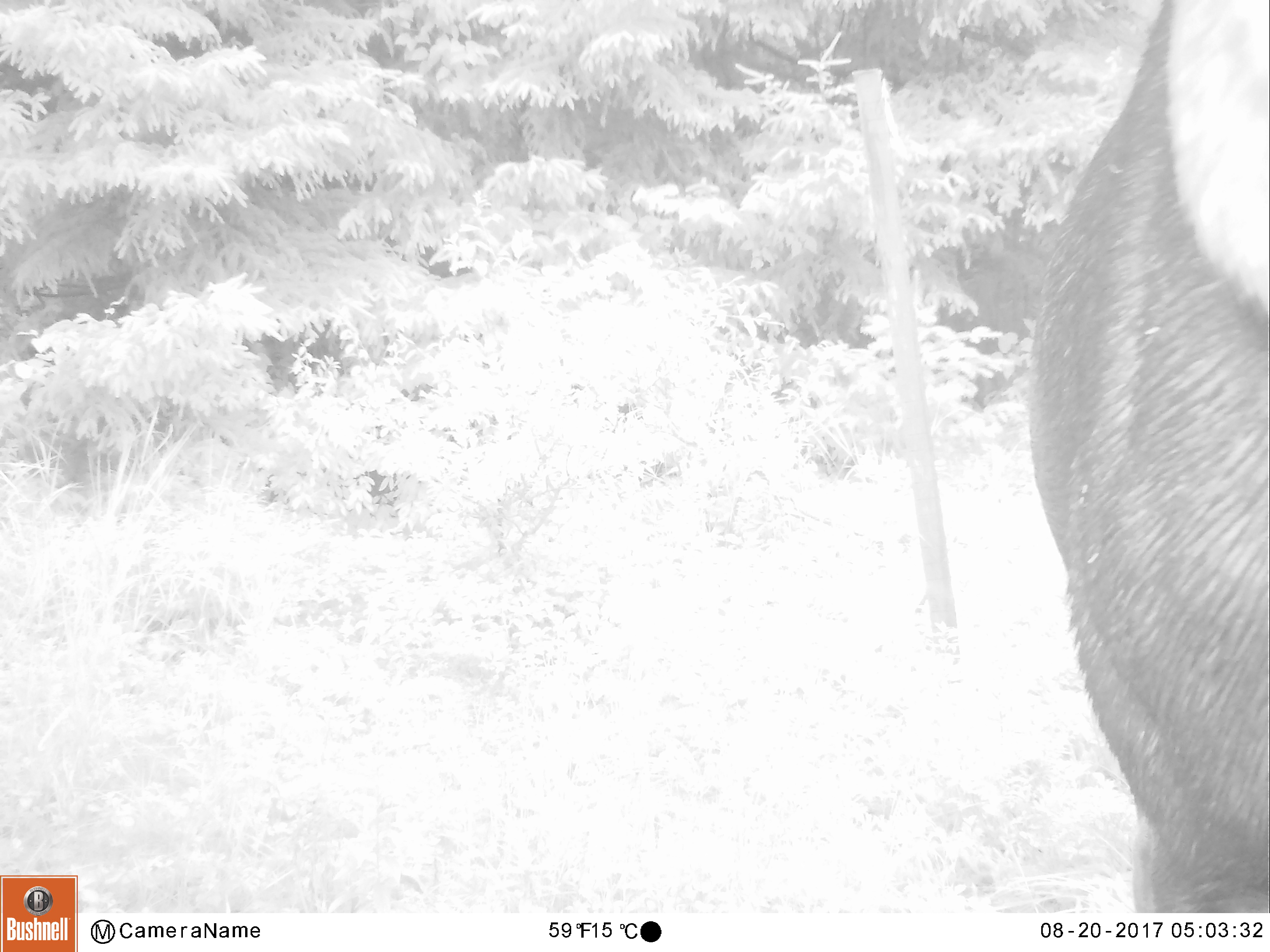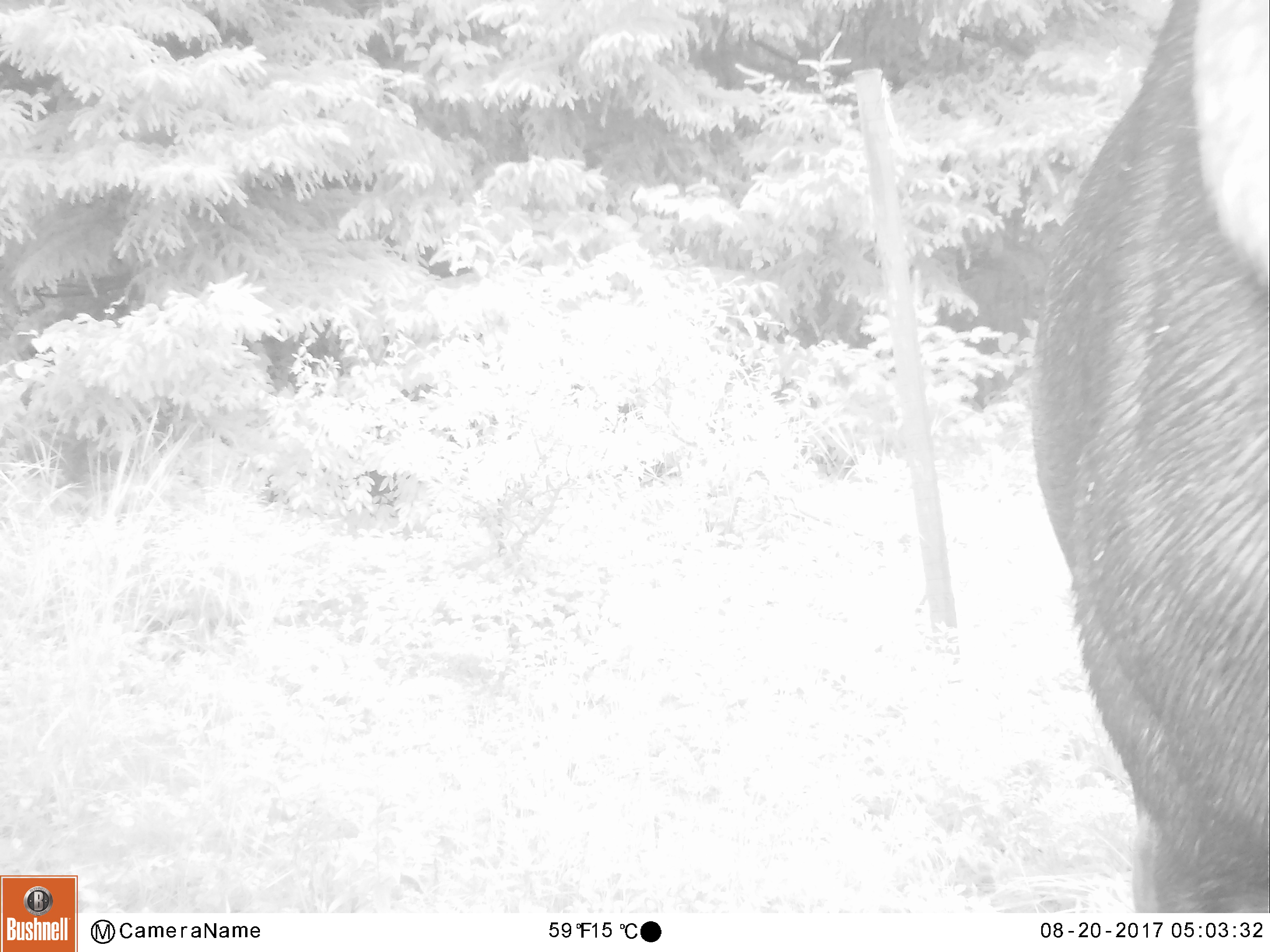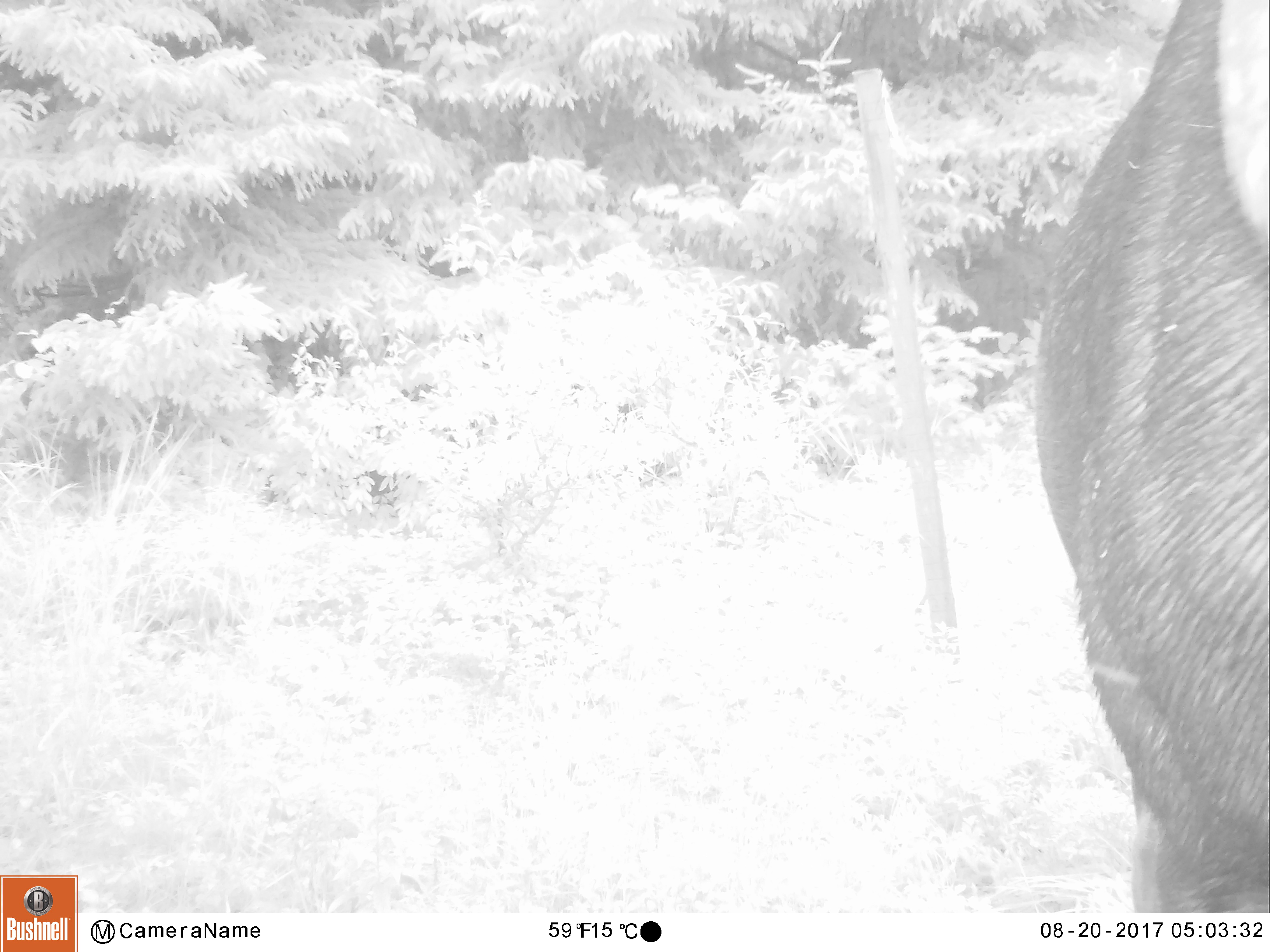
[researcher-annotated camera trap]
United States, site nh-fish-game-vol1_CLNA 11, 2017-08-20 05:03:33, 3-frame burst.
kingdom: Animalia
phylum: Chordata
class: Mammalia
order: Artiodactyla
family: Cervidae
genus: Alces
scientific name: Alces alces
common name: moose